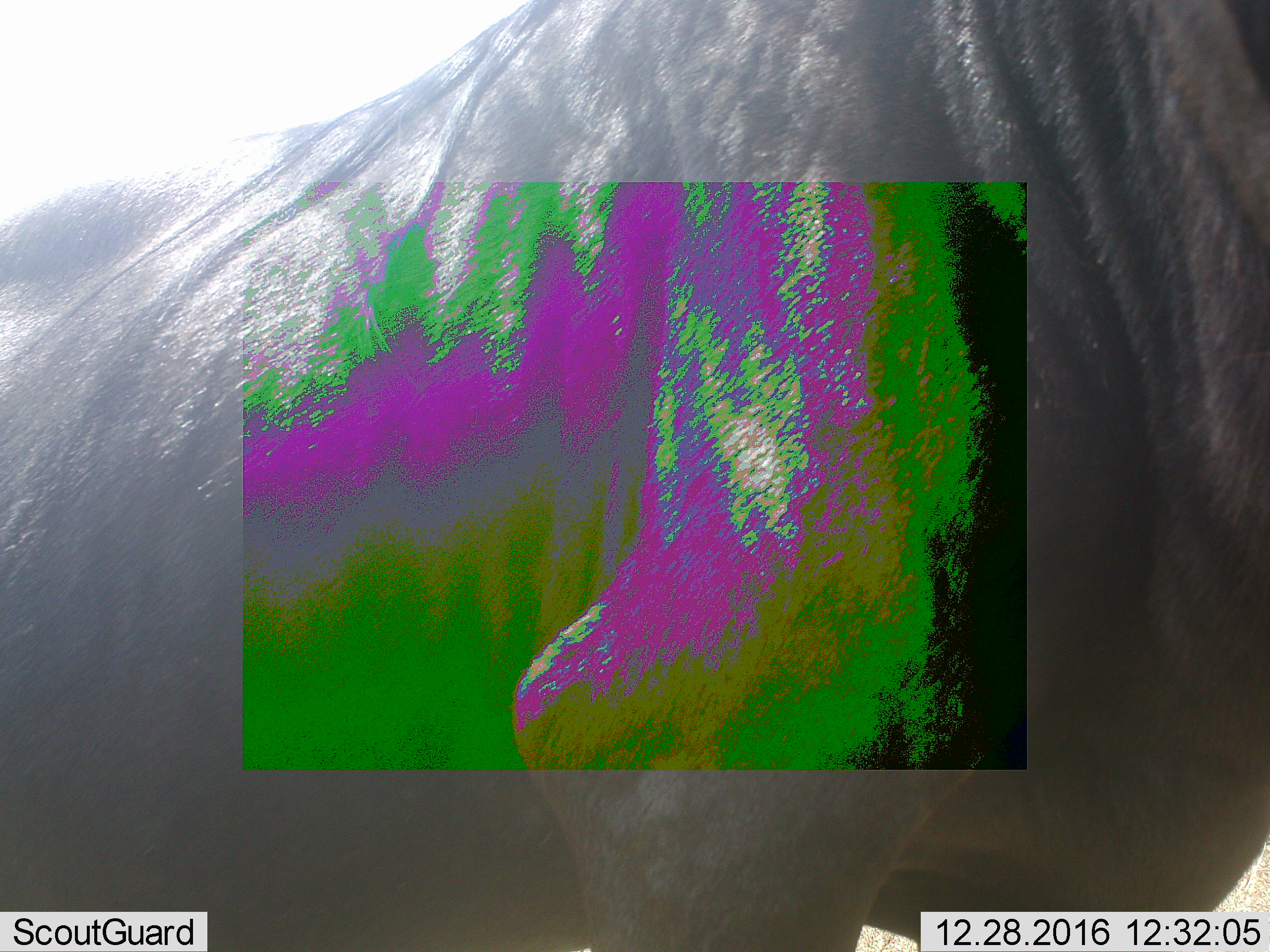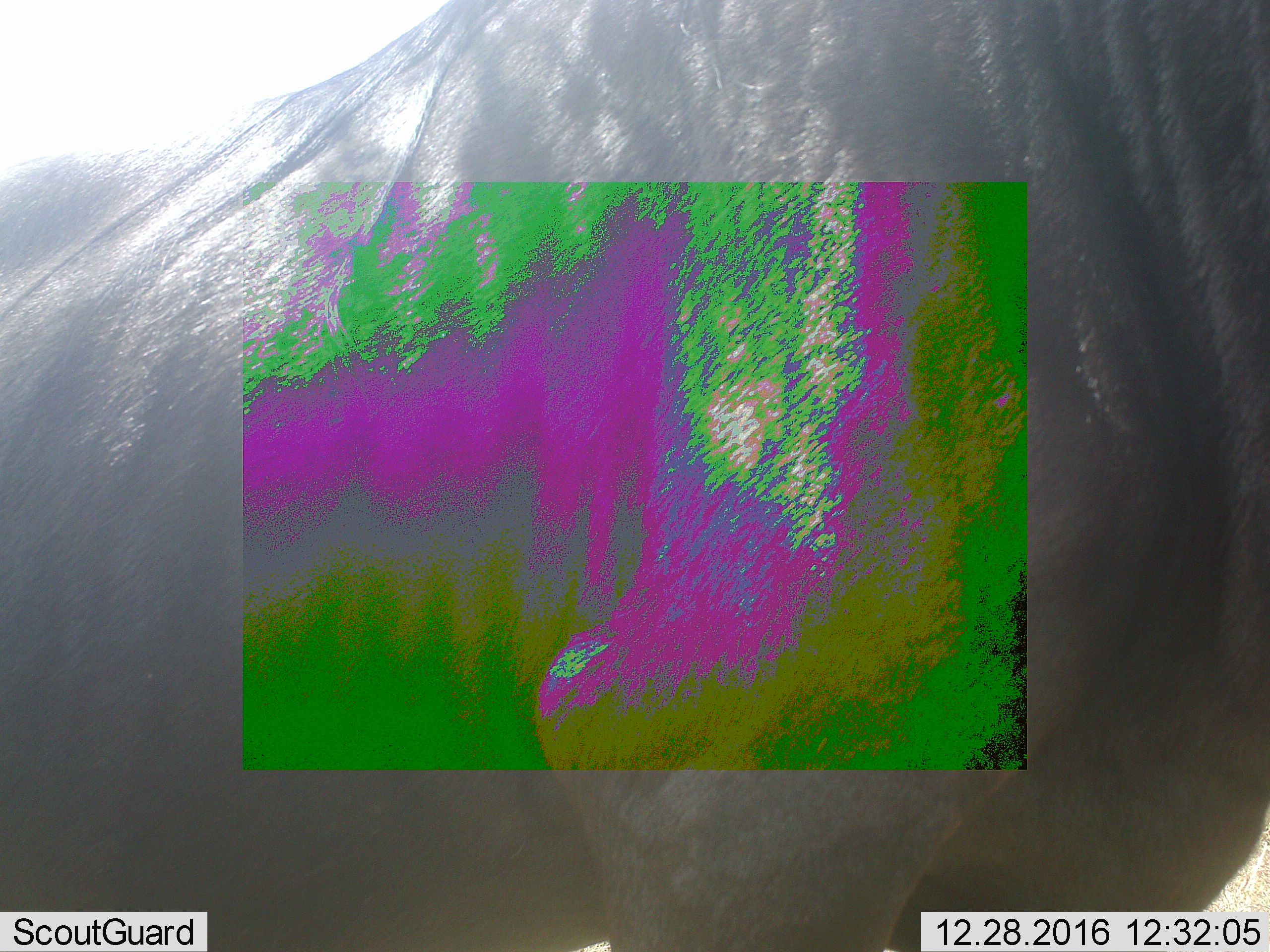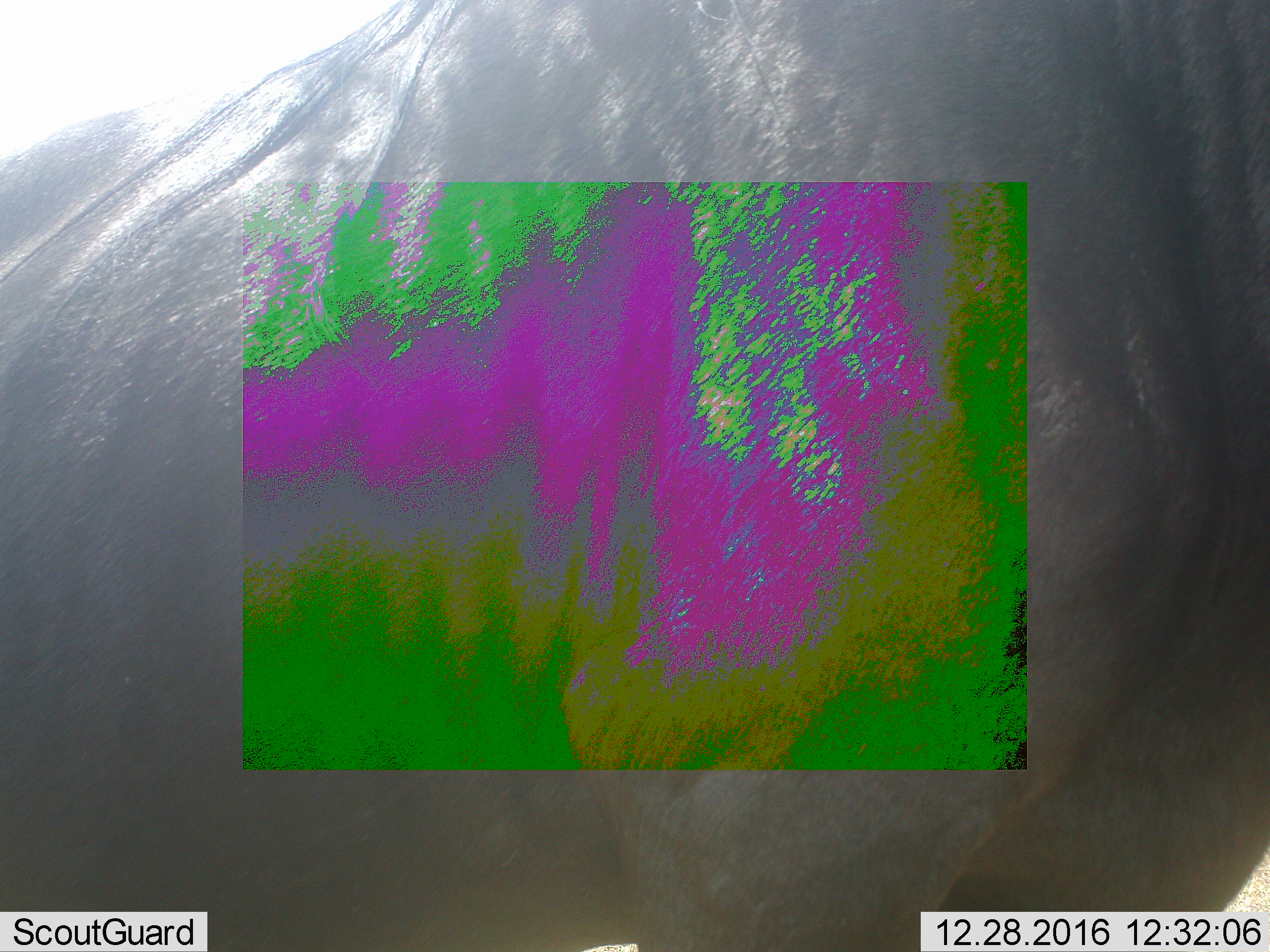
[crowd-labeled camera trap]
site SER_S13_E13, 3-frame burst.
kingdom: Animalia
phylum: Chordata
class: Mammalia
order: Artiodactyla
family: Bovidae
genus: Connochaetes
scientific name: Connochaetes taurinus taurinus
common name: blue wildebeest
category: wildebeestblue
Wildebeestblue (blue wildebeest) (Connochaetes taurinus taurinus), count 1. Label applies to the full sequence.